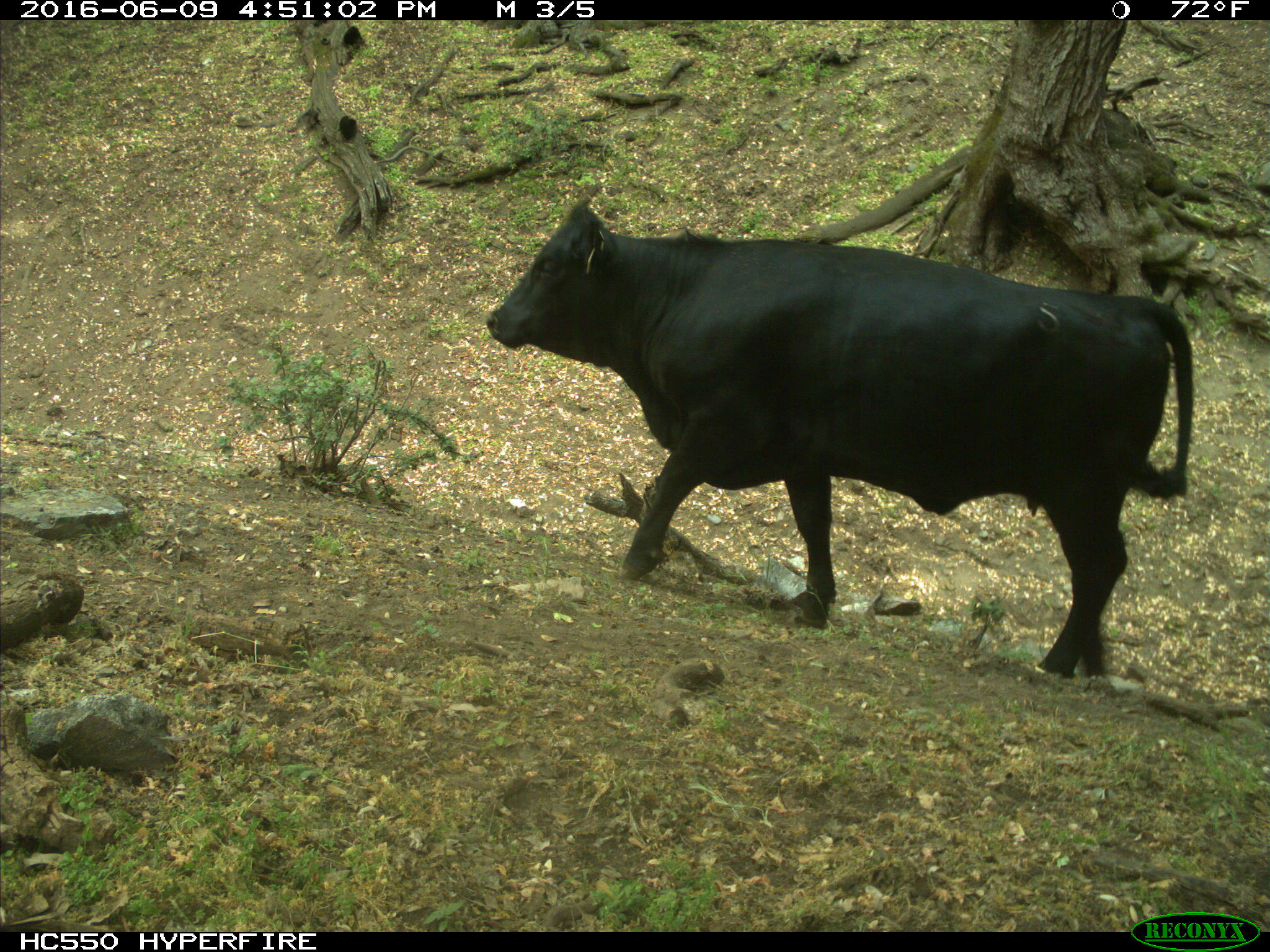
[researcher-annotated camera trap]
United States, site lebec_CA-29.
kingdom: Animalia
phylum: Chordata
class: Mammalia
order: Artiodactyla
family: Bovidae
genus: Bos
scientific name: Bos taurus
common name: domestic cow